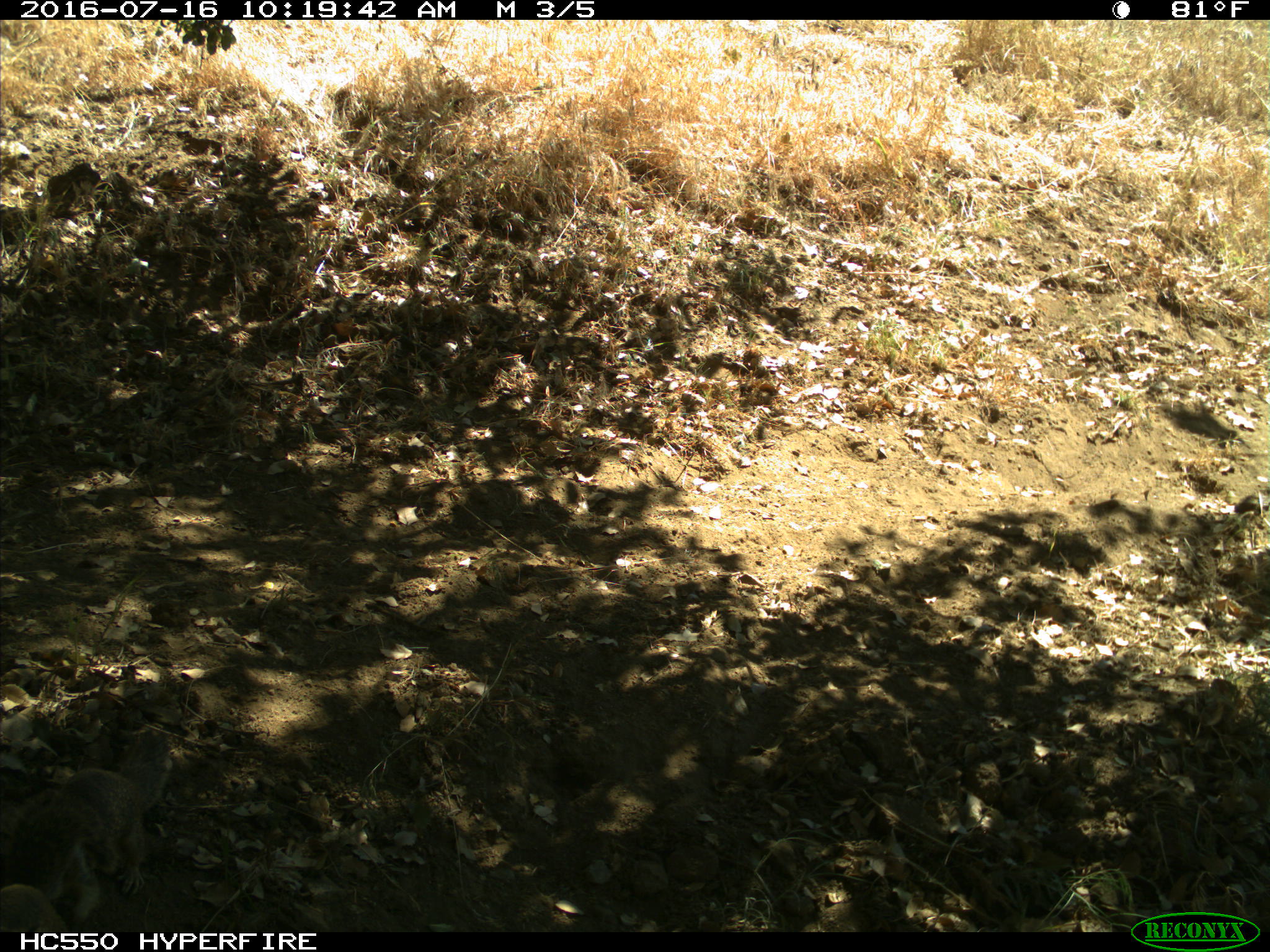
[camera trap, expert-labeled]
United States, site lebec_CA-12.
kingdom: Animalia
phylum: Chordata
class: Mammalia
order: Rodentia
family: Sciuridae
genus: Otospermophilus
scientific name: Otospermophilus beecheyi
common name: california ground squirrel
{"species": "Otospermophilus beecheyi (california ground squirrel)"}